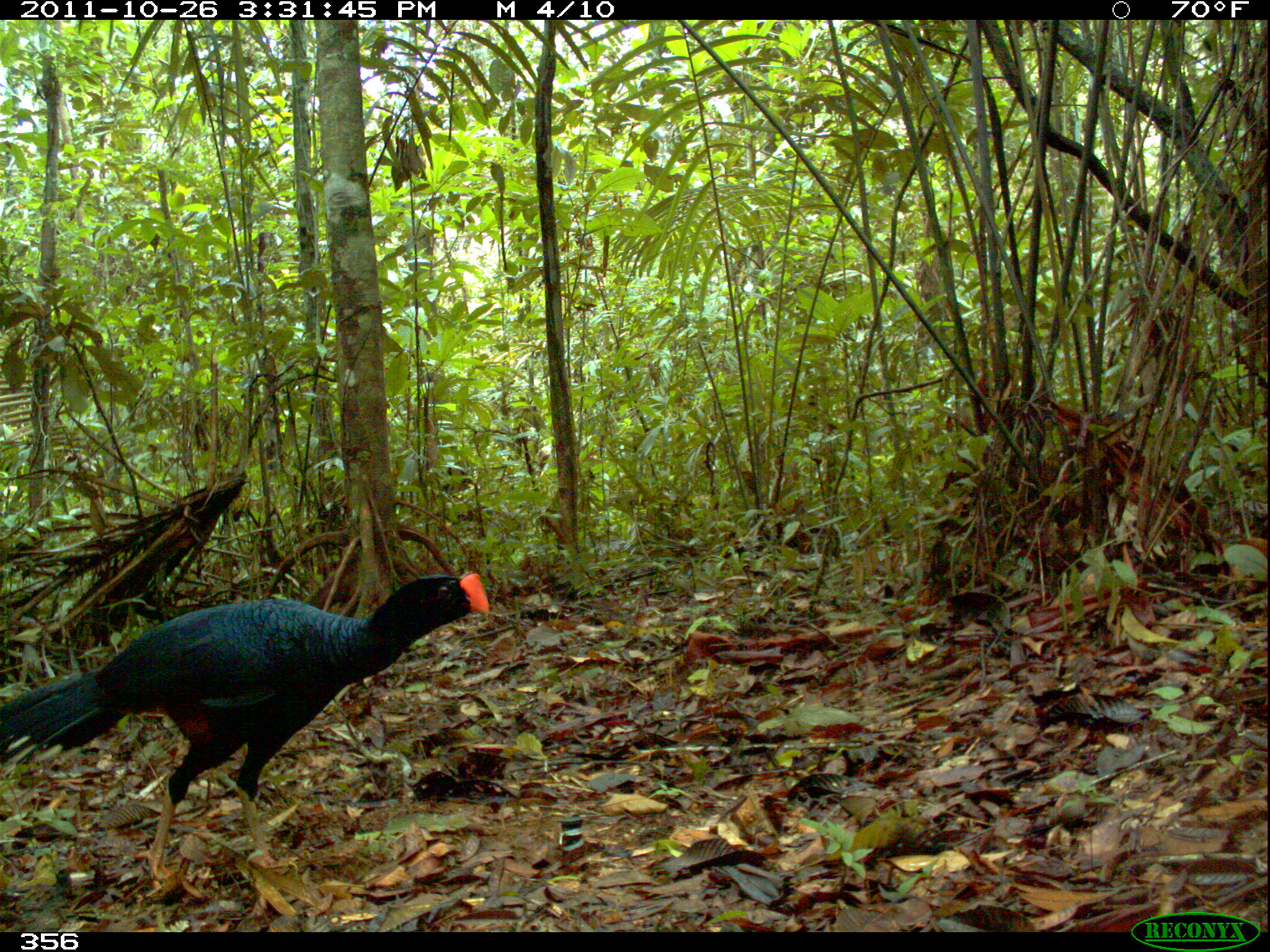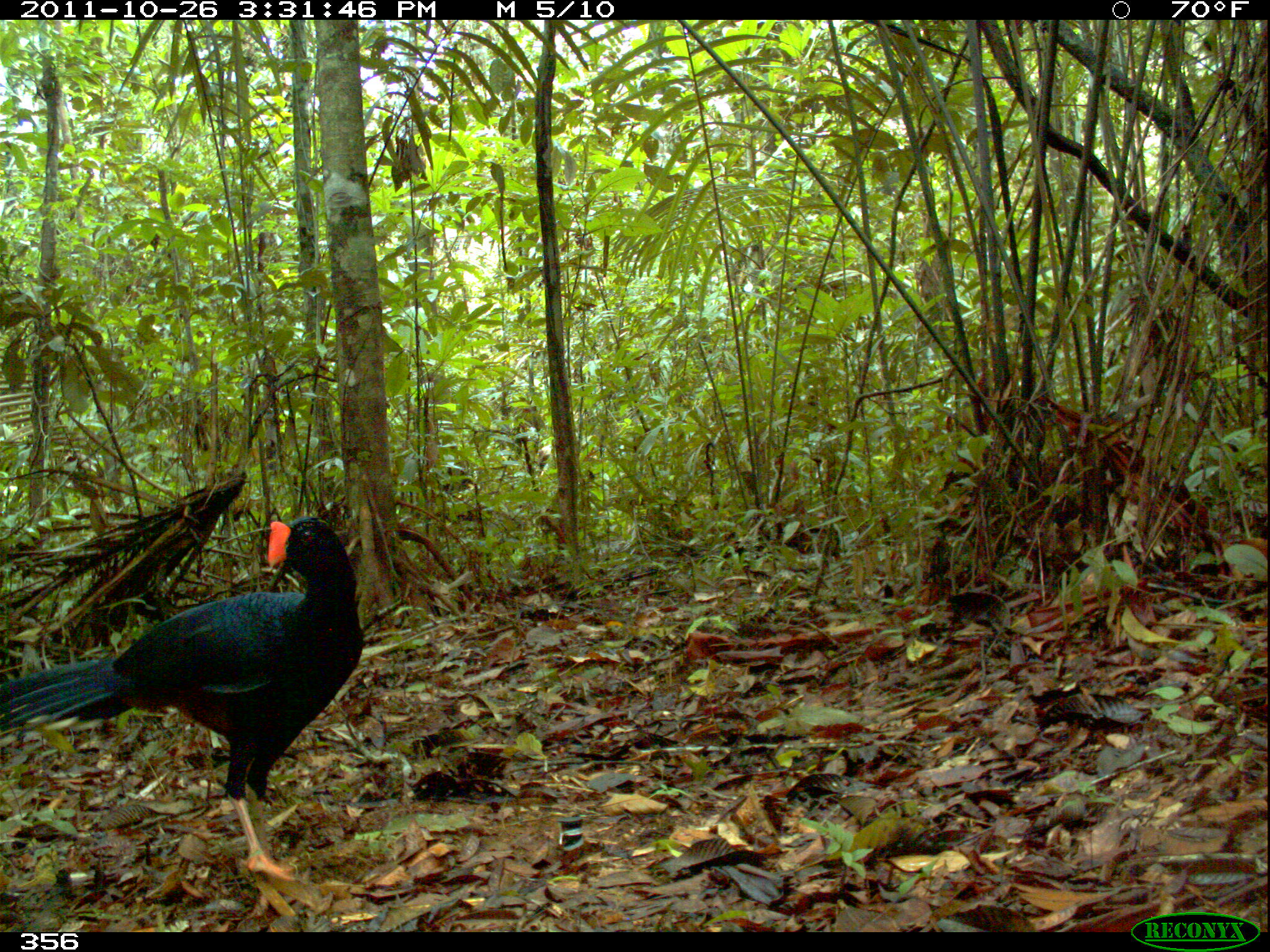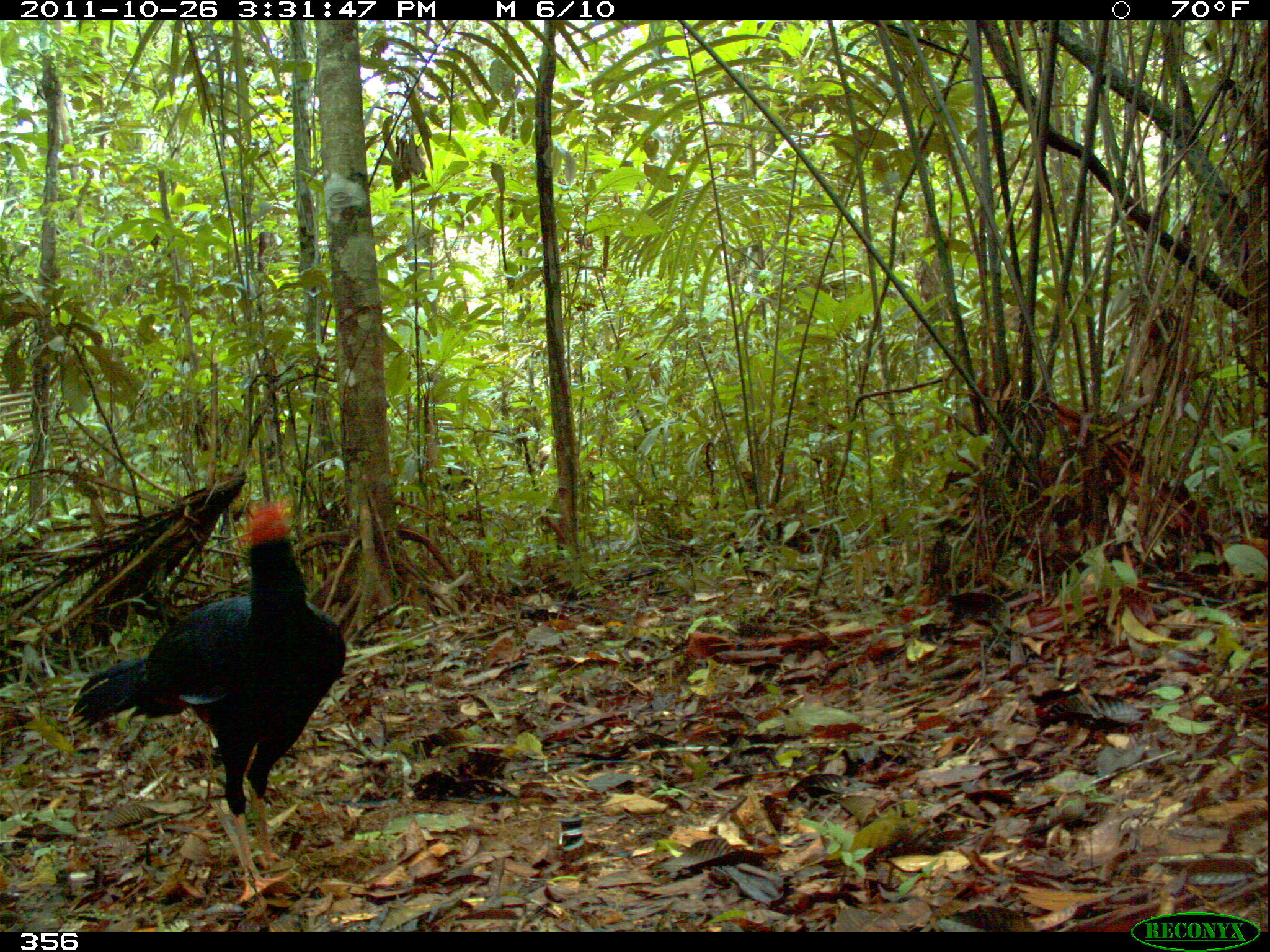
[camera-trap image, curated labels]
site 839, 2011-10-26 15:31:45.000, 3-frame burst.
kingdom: Animalia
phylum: Chordata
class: Aves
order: Galliformes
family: Cracidae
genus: Mitu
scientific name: Mitu tuberosum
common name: razor-billed curassow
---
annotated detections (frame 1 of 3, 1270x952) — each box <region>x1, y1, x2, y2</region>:
mitu tuberosum: <region>0, 571, 489, 892</region>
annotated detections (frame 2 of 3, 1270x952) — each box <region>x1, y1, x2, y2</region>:
mitu tuberosum: <region>0, 515, 364, 880</region>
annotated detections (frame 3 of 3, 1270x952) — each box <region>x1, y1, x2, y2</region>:
mitu tuberosum: <region>65, 497, 346, 902</region>